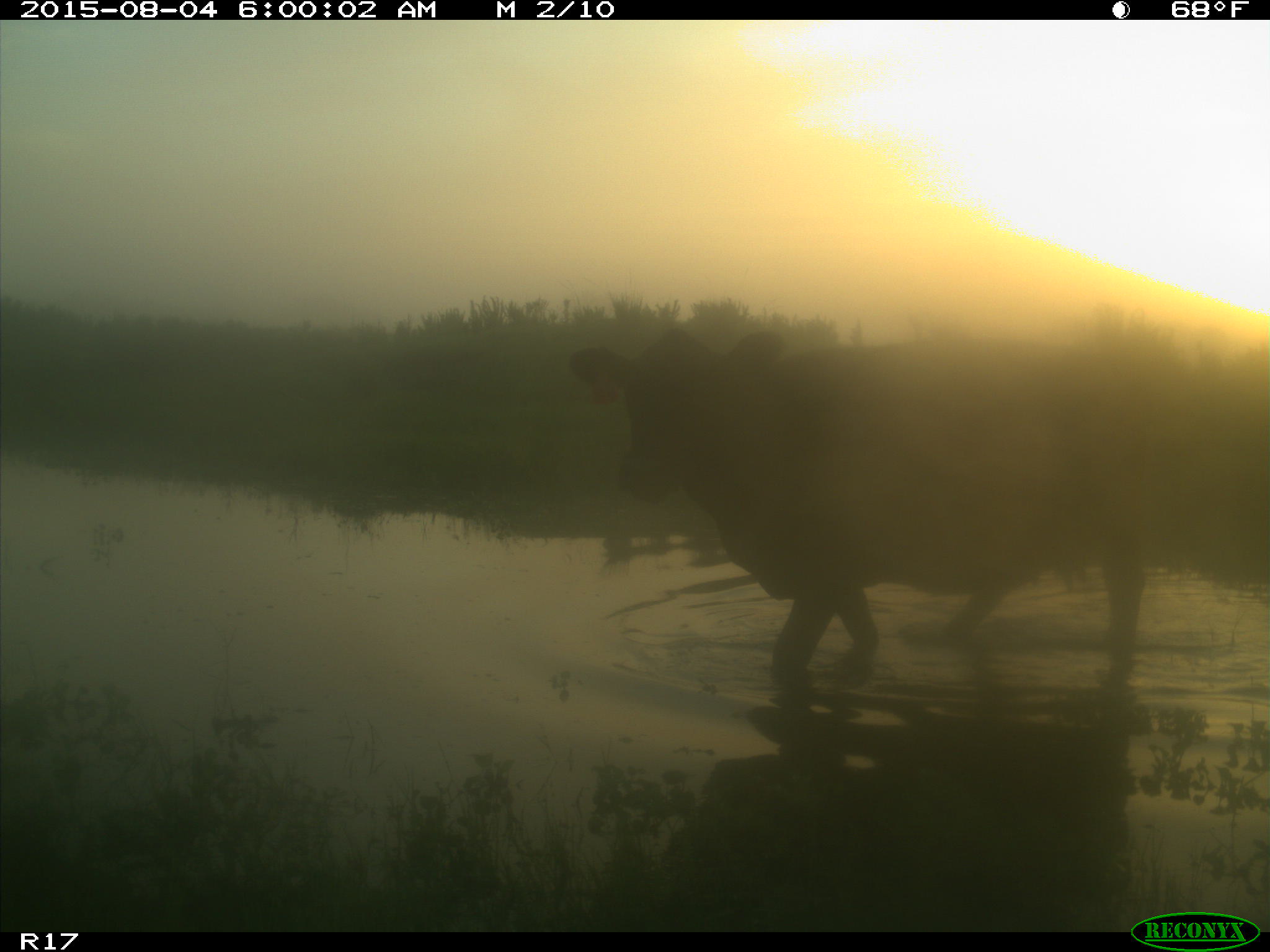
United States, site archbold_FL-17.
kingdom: Animalia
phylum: Chordata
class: Mammalia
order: Artiodactyla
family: Bovidae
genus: Bos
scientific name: Bos taurus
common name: domestic cow